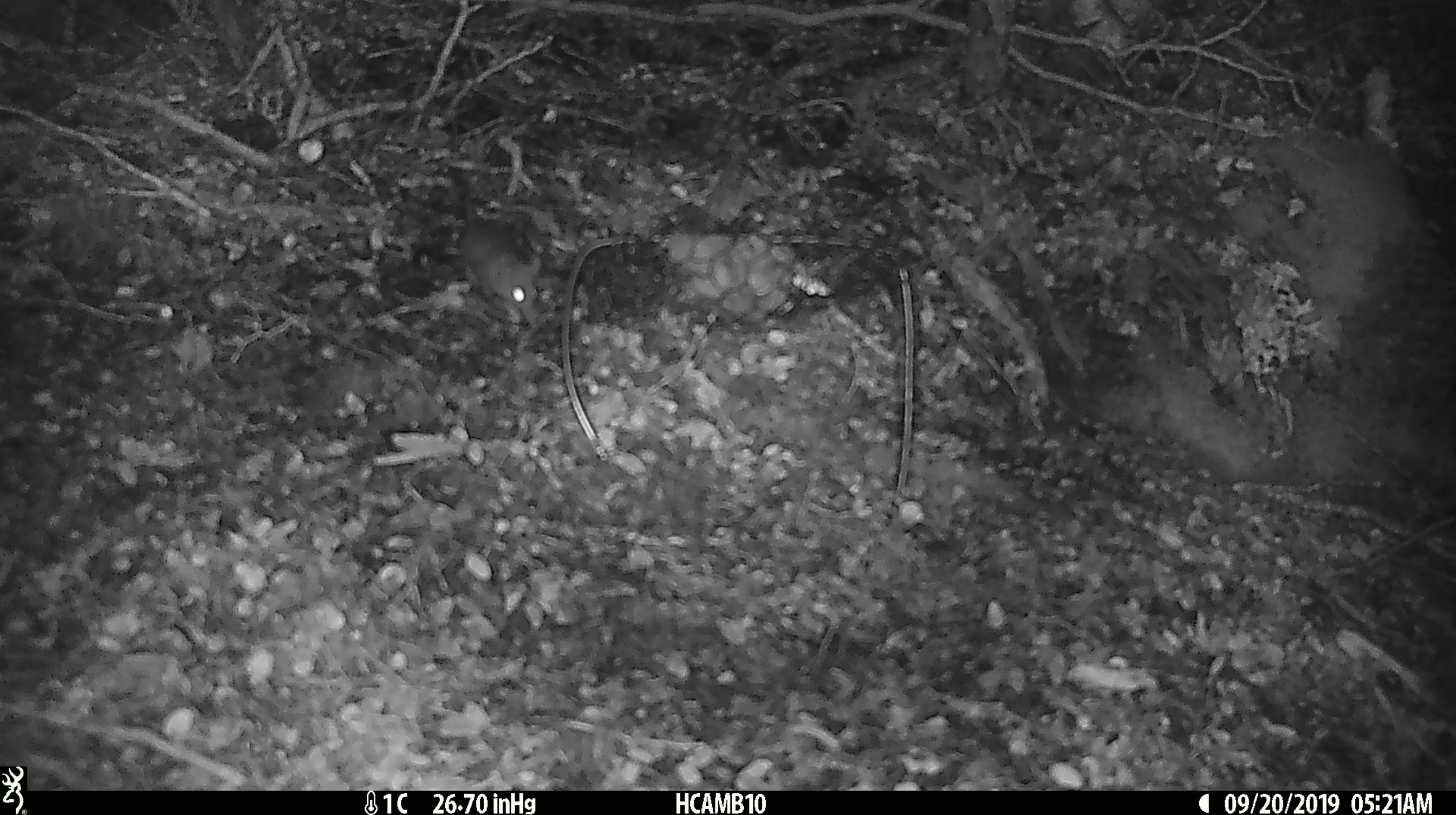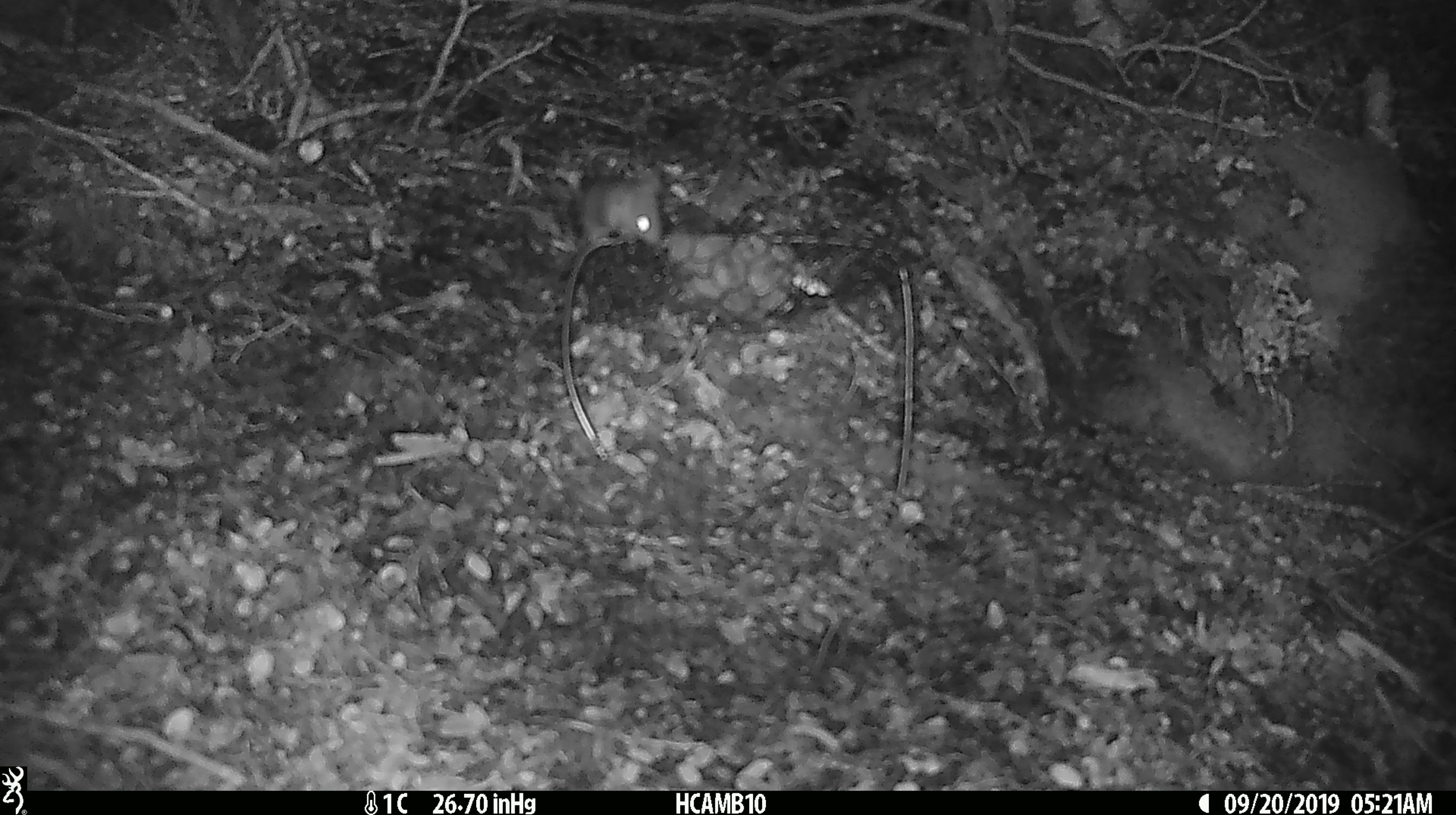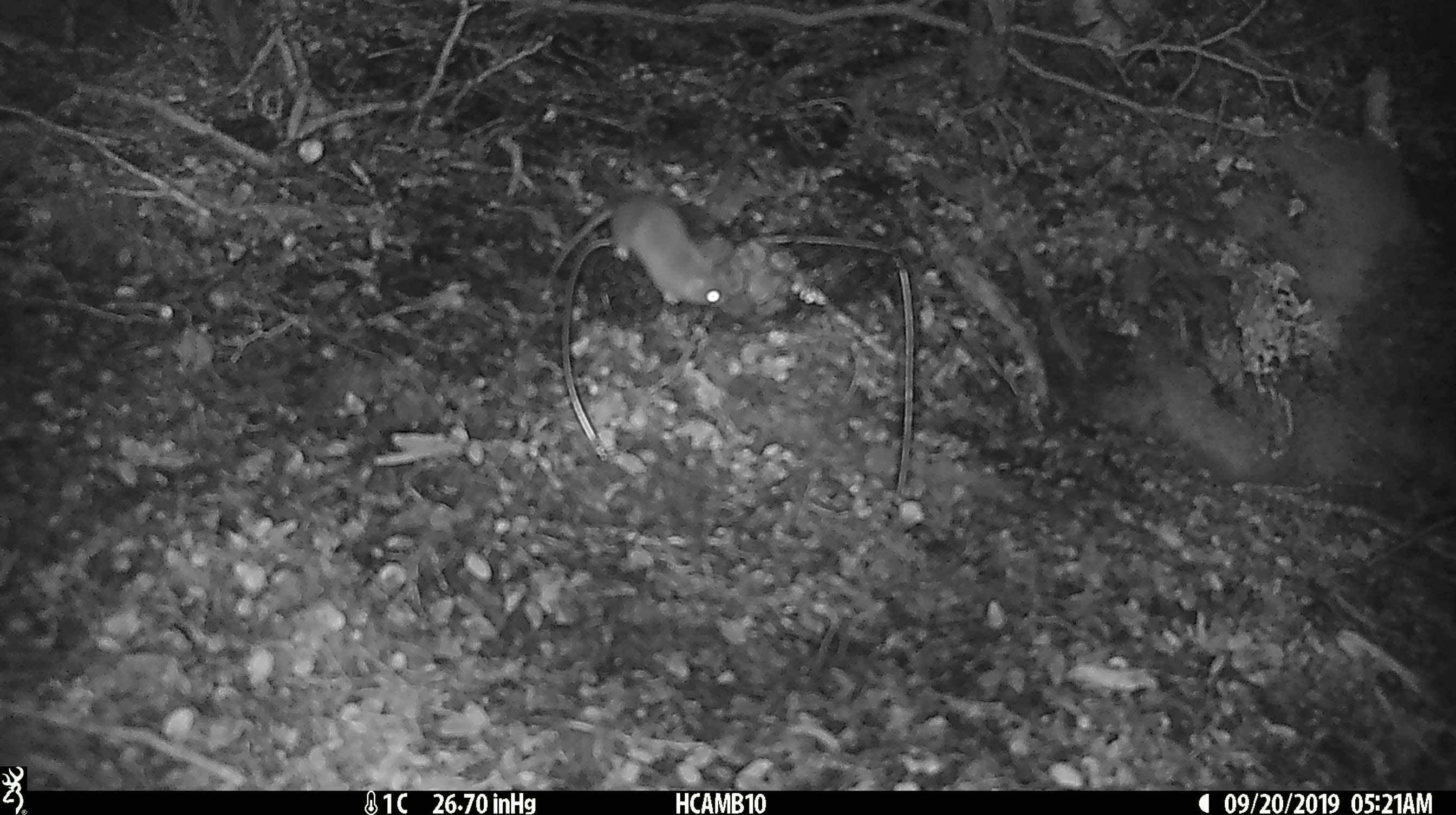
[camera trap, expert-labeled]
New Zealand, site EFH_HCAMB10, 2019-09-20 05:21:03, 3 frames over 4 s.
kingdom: Animalia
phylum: Chordata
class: Mammalia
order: Rodentia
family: Muridae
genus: Mus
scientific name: Mus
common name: mouse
Mouse (Mus).